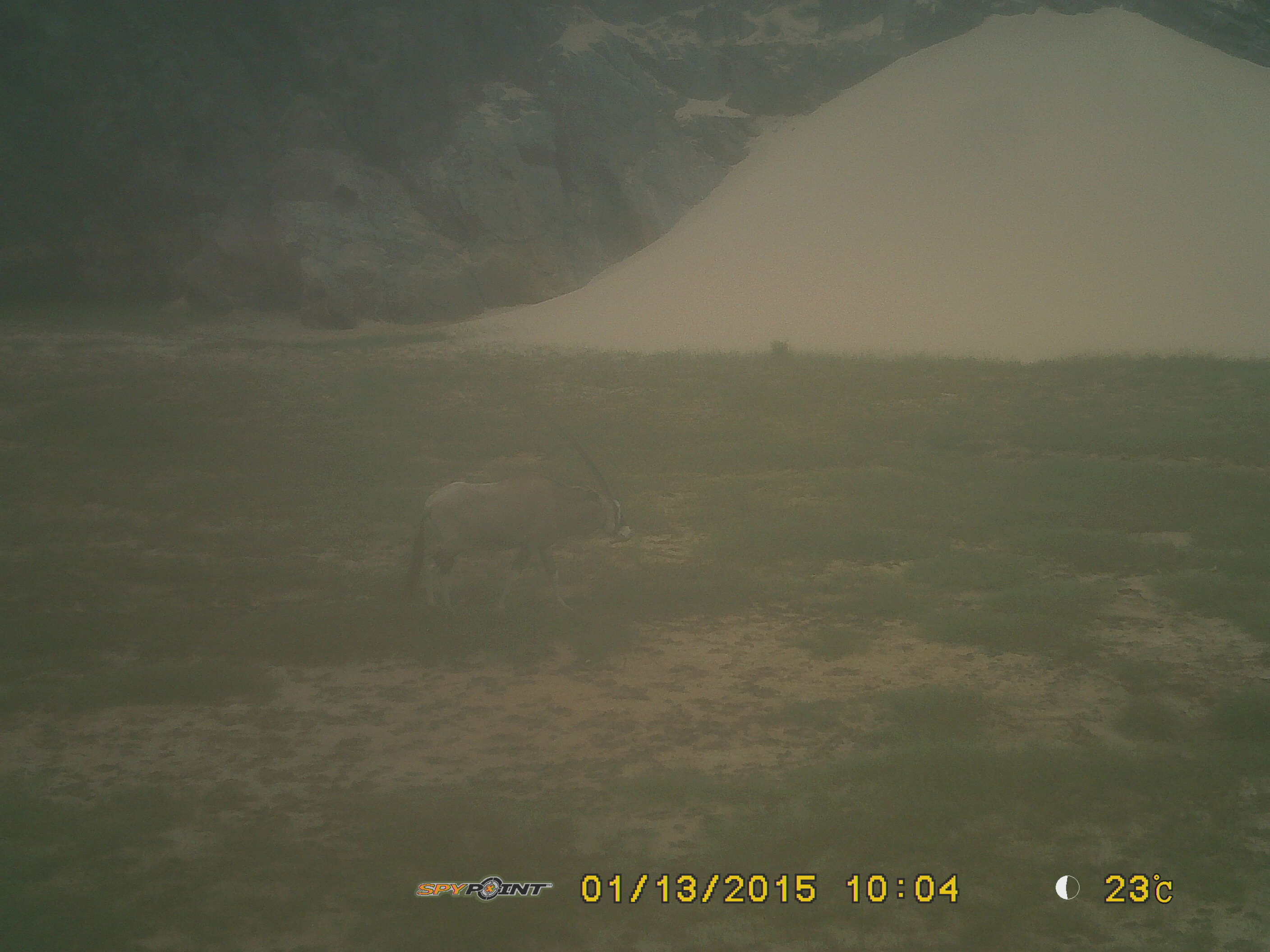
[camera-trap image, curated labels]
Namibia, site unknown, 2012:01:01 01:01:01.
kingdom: Animalia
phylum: Chordata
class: Mammalia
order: Artiodactyla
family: Bovidae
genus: Oryx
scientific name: Oryx gazella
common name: gemsbok